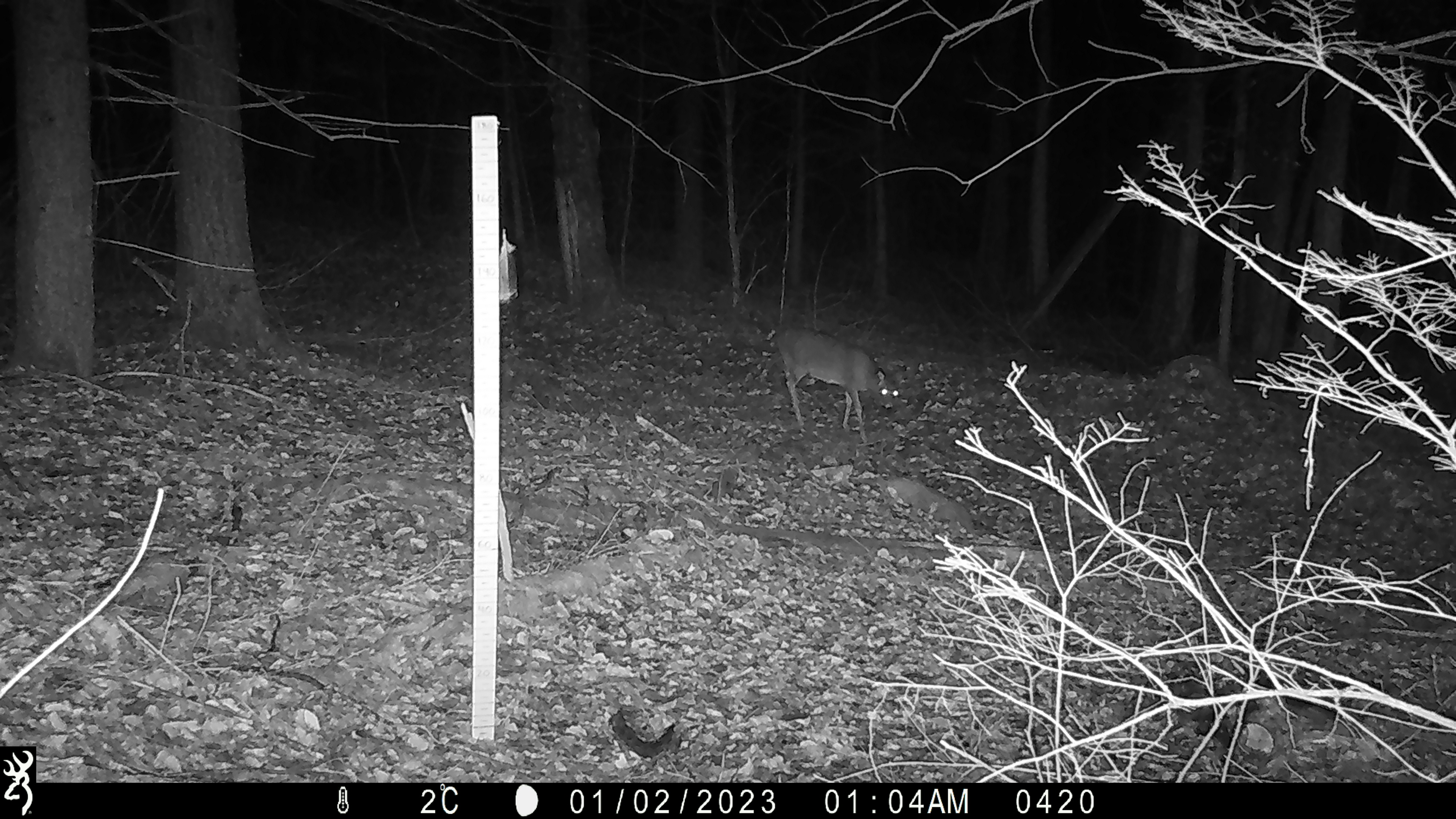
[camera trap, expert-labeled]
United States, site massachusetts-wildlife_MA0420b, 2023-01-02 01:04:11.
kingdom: Animalia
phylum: Chordata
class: Mammalia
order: Artiodactyla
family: Cervidae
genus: Odocoileus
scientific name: Odocoileus virginianus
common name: white-tailed deer